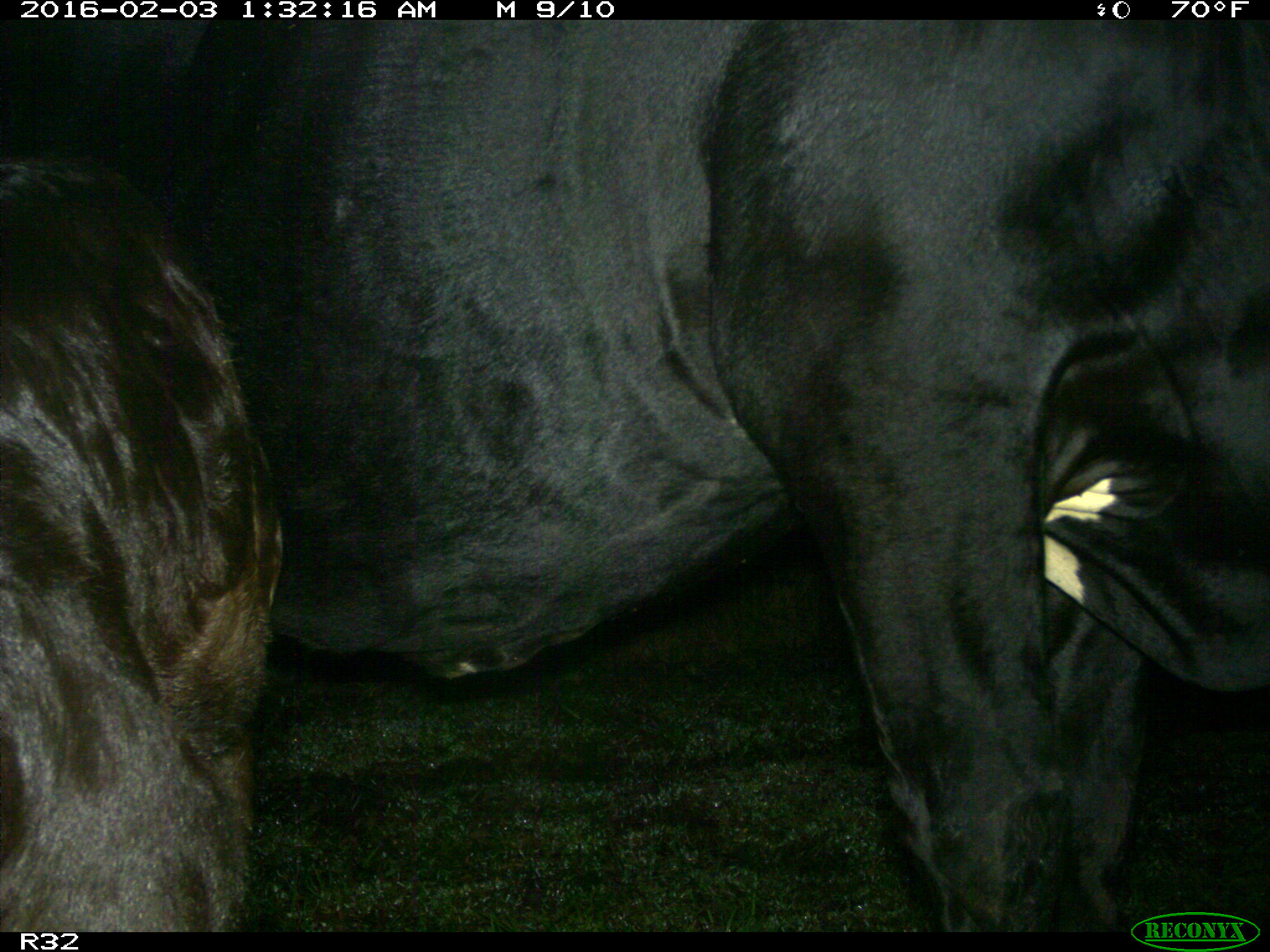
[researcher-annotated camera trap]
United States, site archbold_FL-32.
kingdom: Animalia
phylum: Chordata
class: Mammalia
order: Artiodactyla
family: Bovidae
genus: Bos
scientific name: Bos taurus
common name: domestic cow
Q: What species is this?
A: Bos taurus (domestic cow).